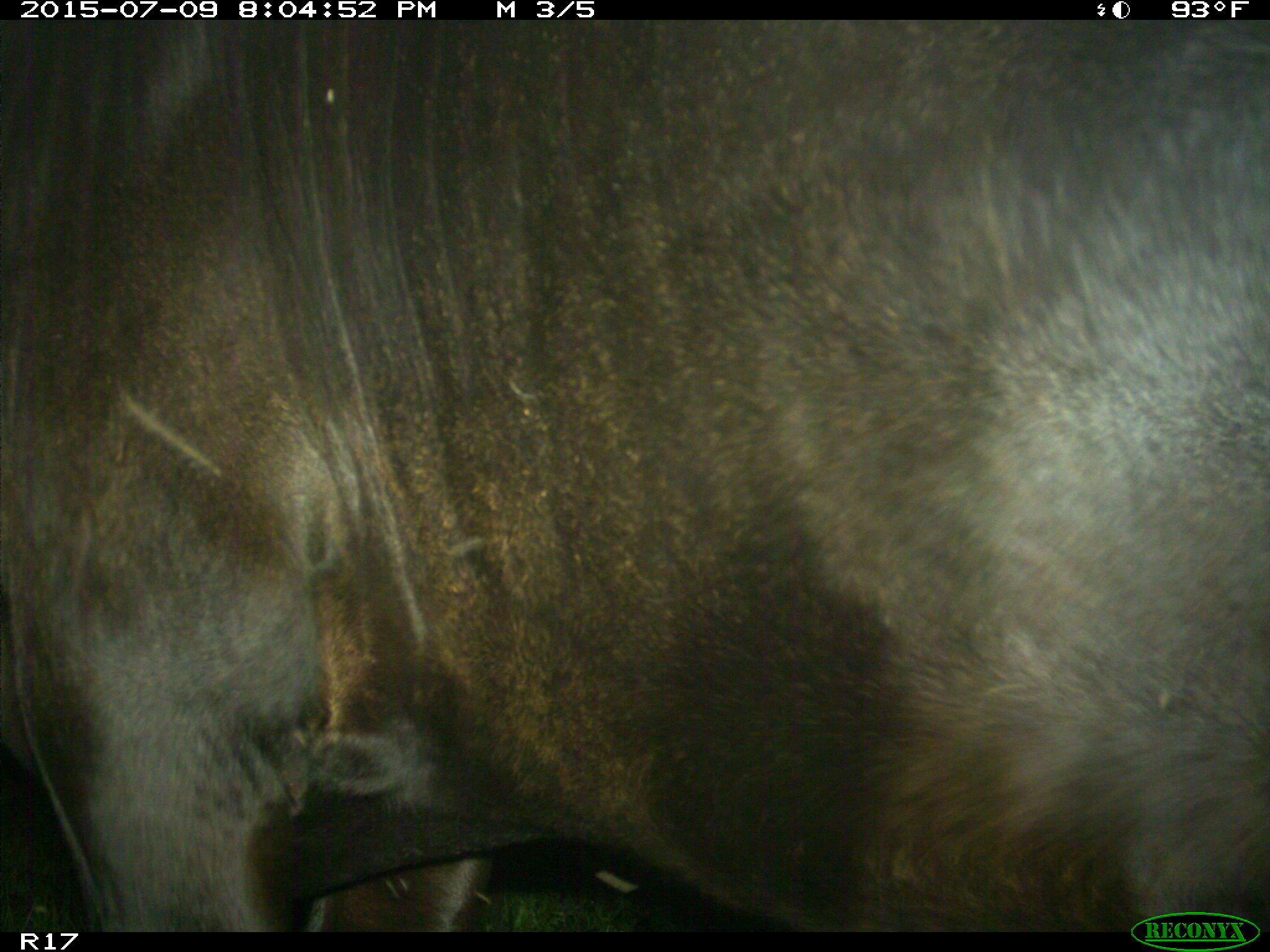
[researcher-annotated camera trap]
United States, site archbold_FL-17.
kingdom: Animalia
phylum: Chordata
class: Mammalia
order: Artiodactyla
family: Bovidae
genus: Bos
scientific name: Bos taurus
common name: domestic cow